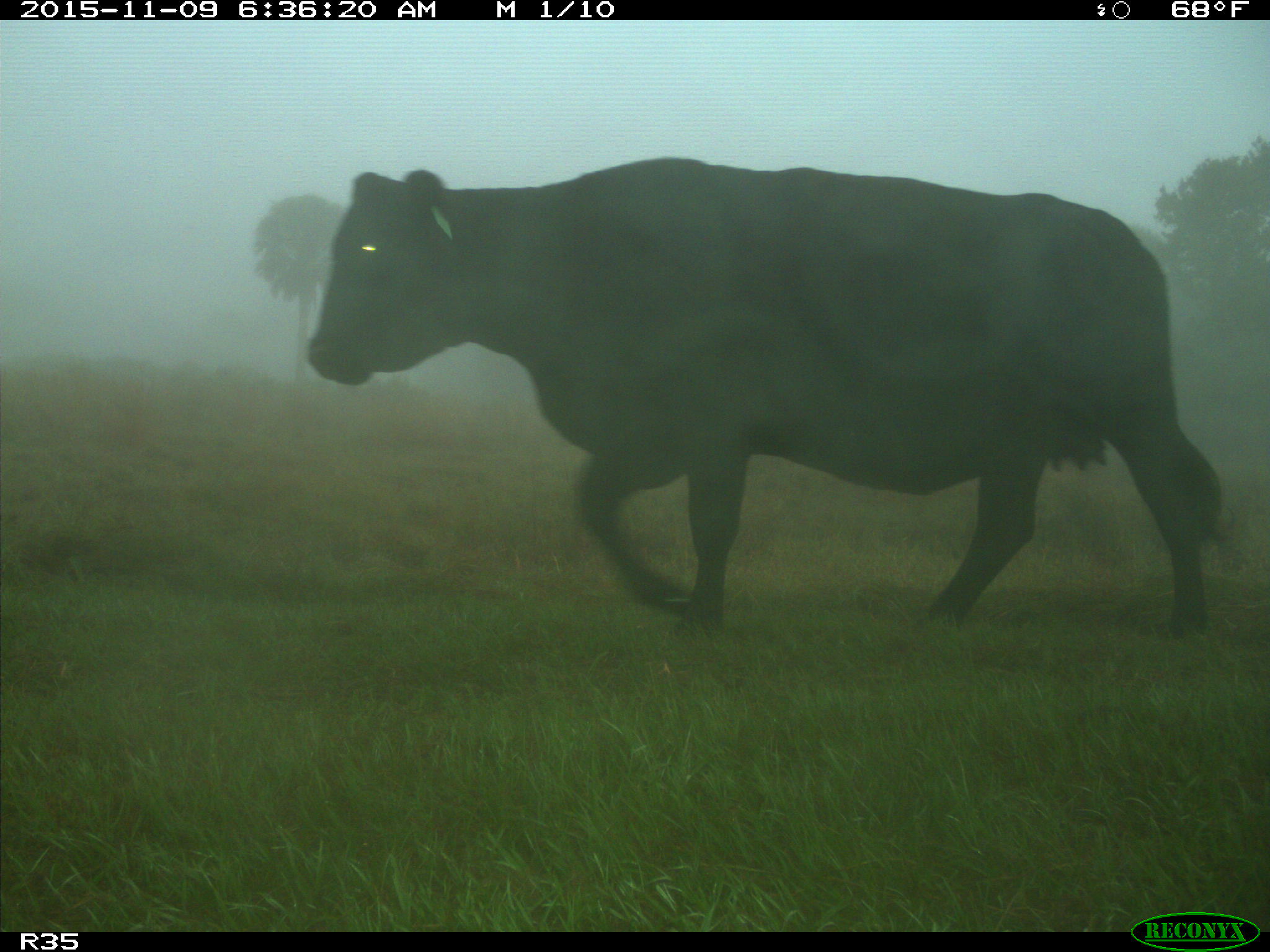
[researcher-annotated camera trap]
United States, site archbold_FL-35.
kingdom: Animalia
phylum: Chordata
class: Mammalia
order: Artiodactyla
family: Bovidae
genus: Bos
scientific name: Bos taurus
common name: domestic cow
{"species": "Bos taurus (domestic cow)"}